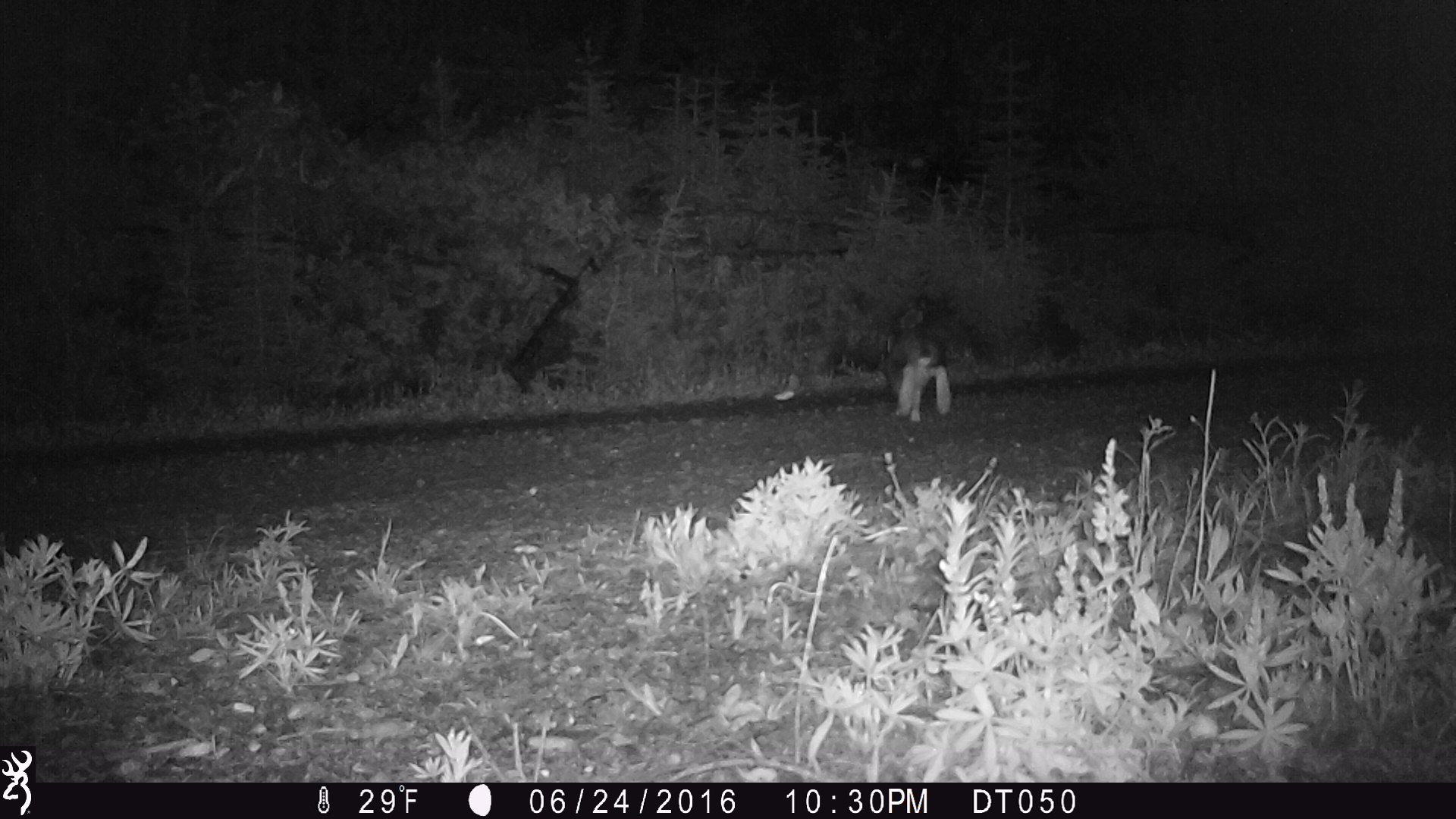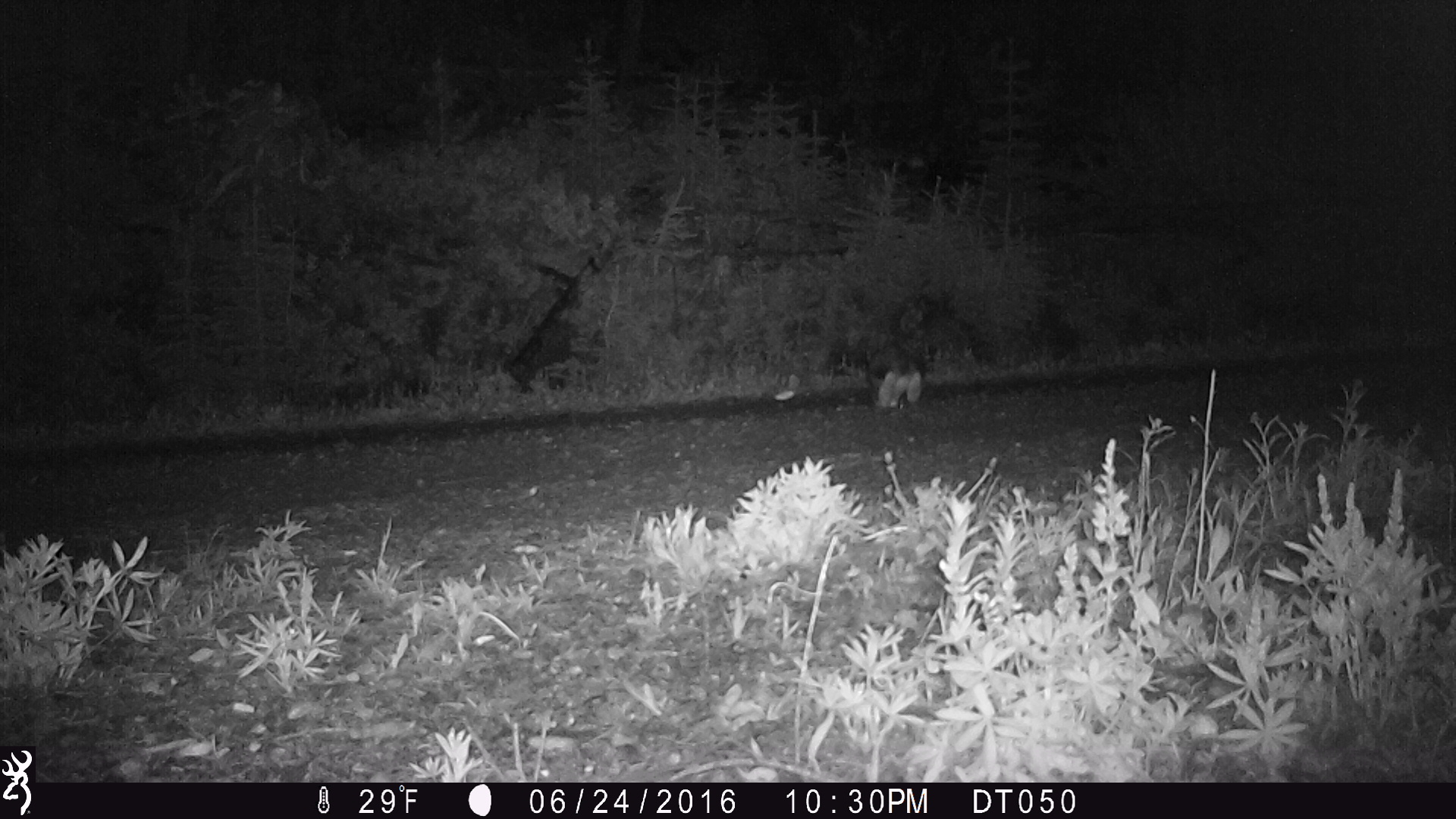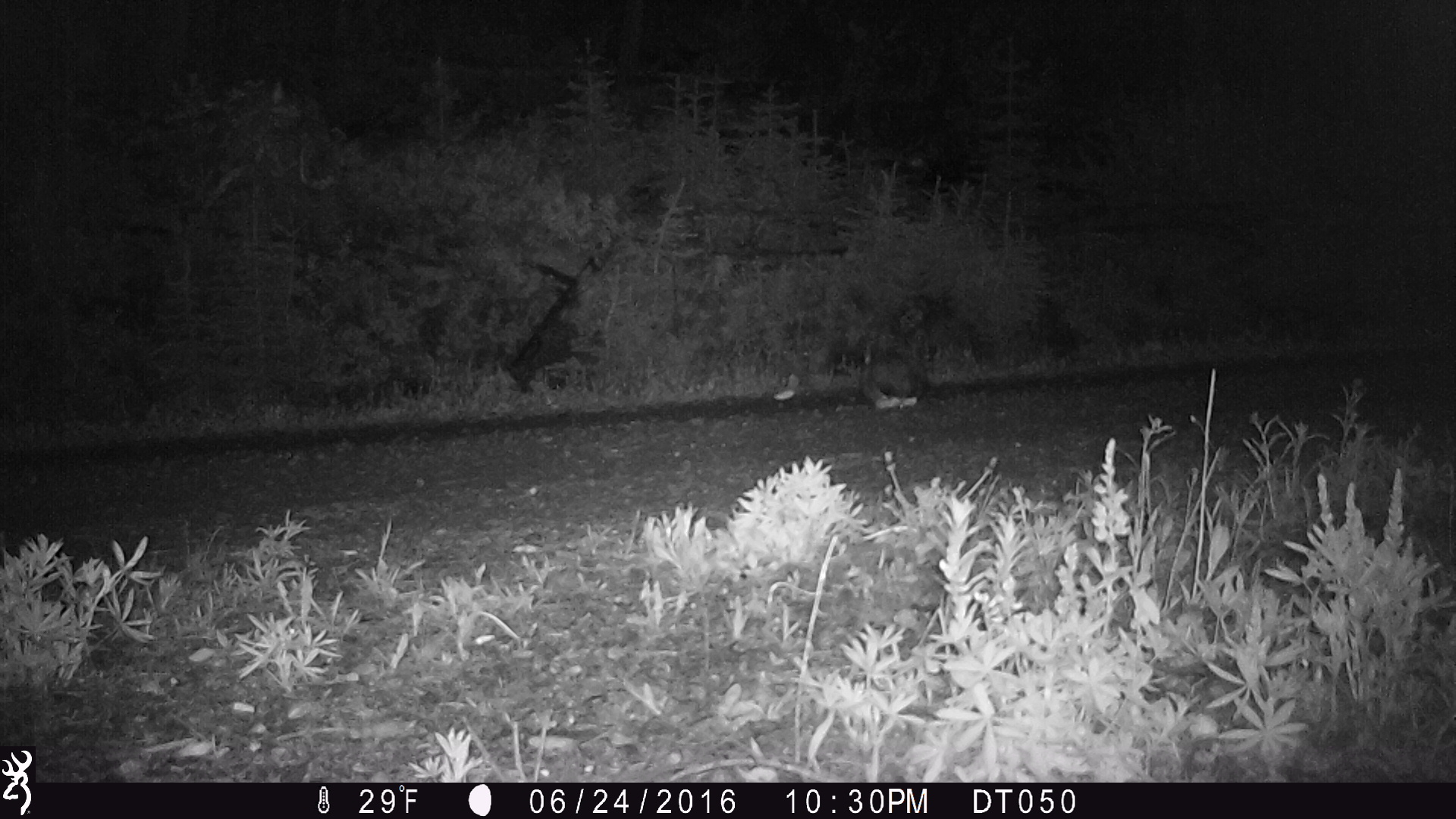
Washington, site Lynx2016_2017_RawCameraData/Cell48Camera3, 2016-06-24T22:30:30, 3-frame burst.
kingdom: Animalia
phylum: Chordata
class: Mammalia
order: Lagomorpha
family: Leporidae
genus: Lepus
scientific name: Lepus americanus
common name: snowshoe hare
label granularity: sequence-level